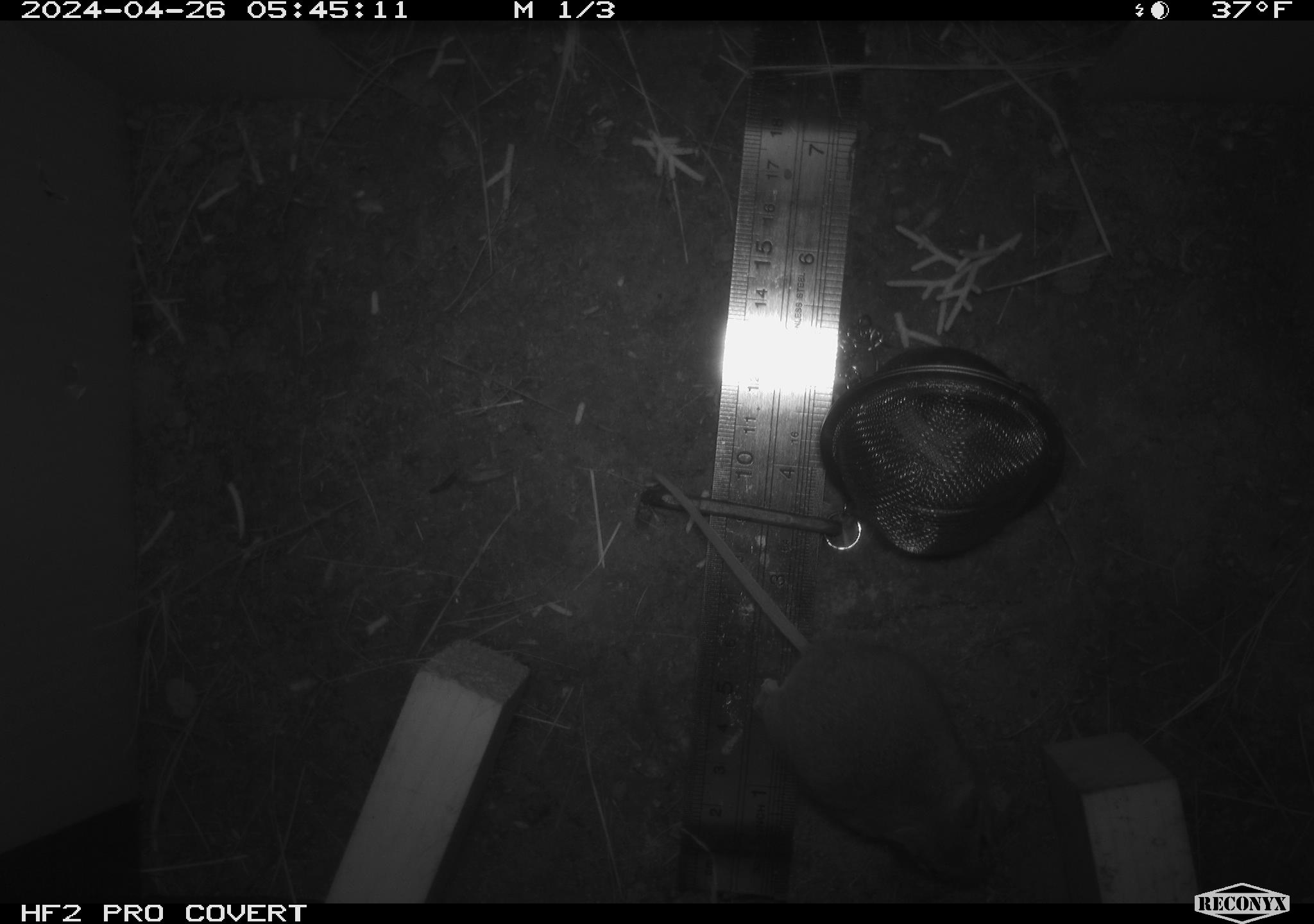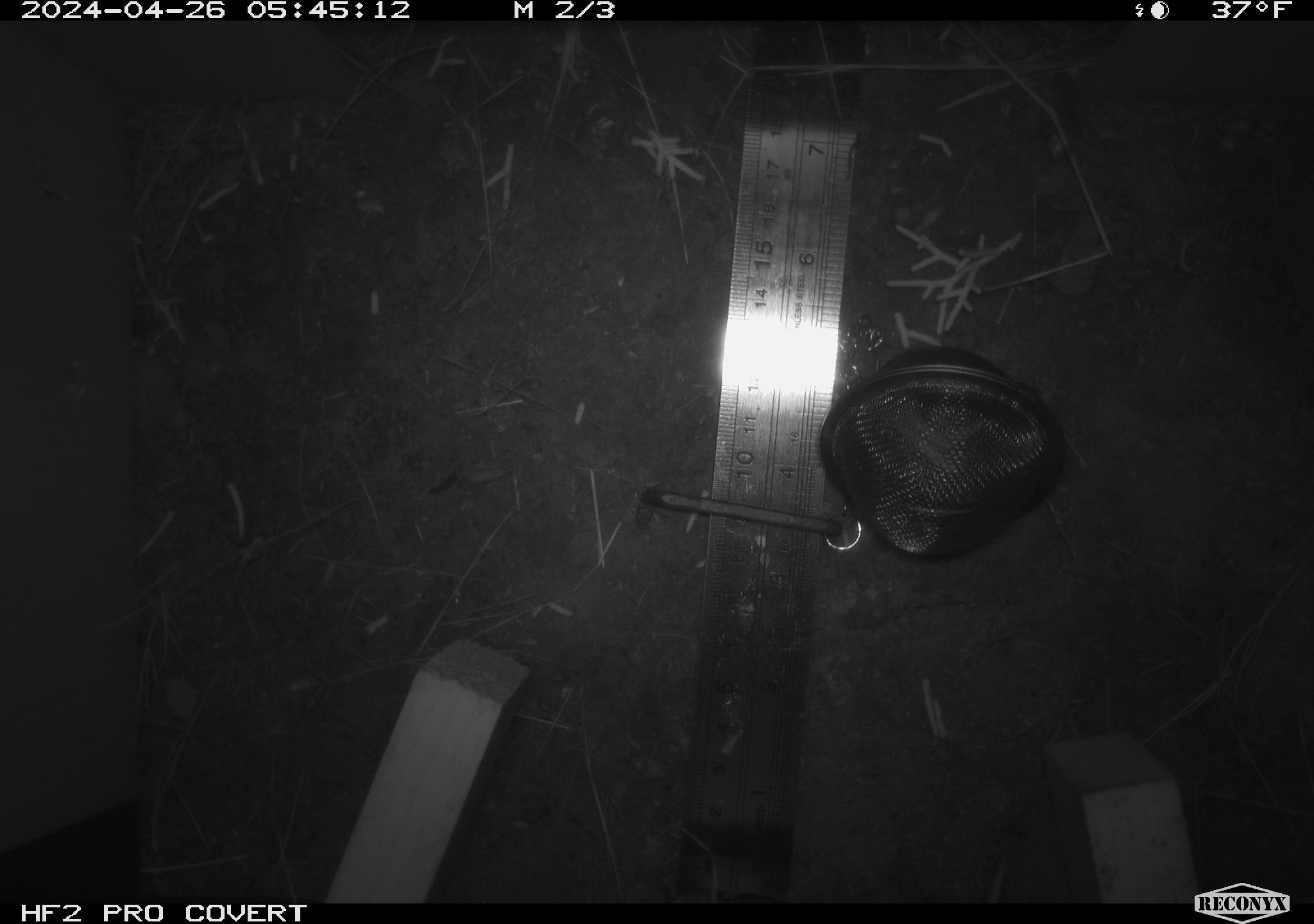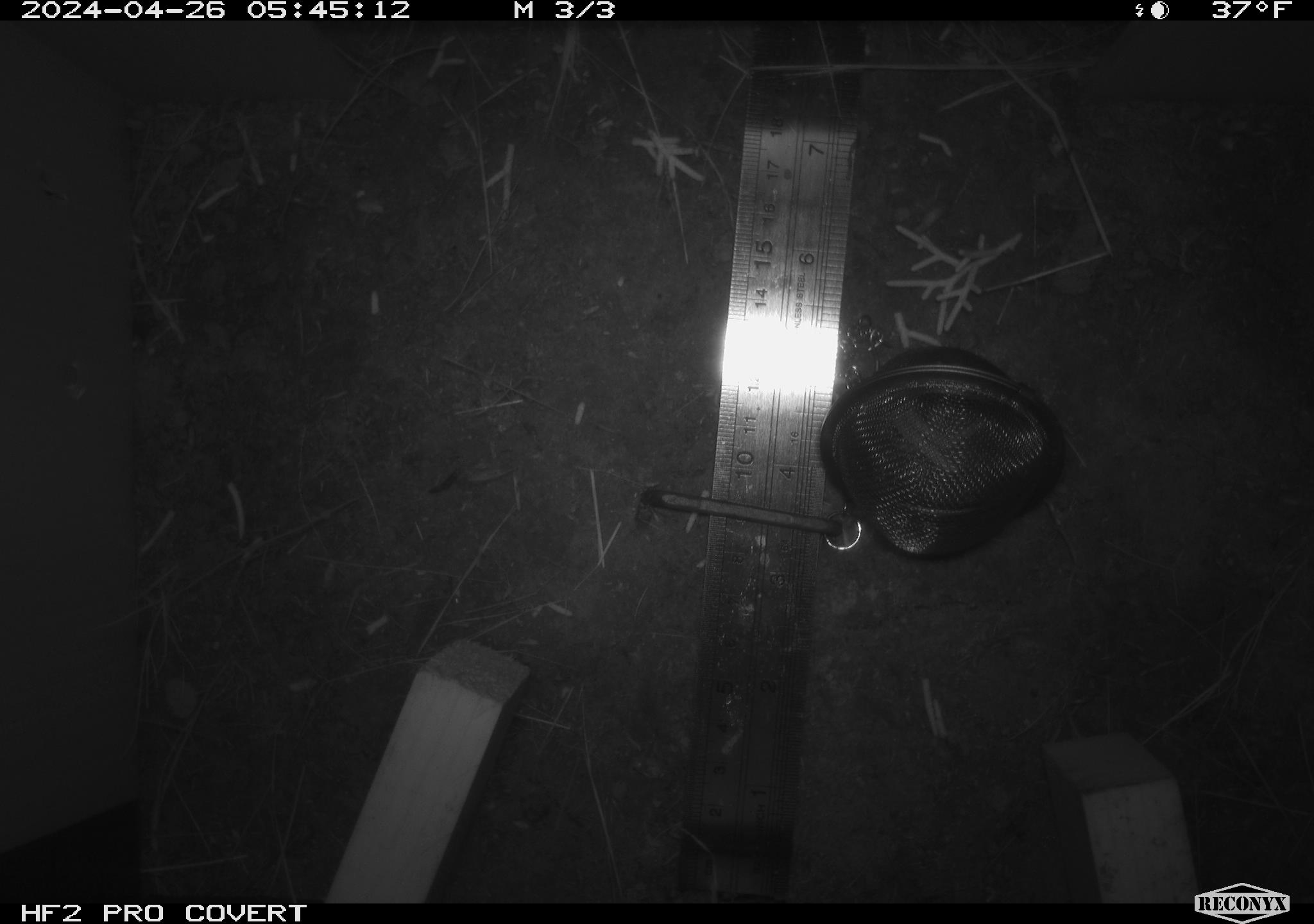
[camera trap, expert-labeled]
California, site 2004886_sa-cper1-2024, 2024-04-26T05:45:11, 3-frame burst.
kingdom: Animalia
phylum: Chordata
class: Mammalia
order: Rodentia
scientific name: Rodentia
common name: rodent